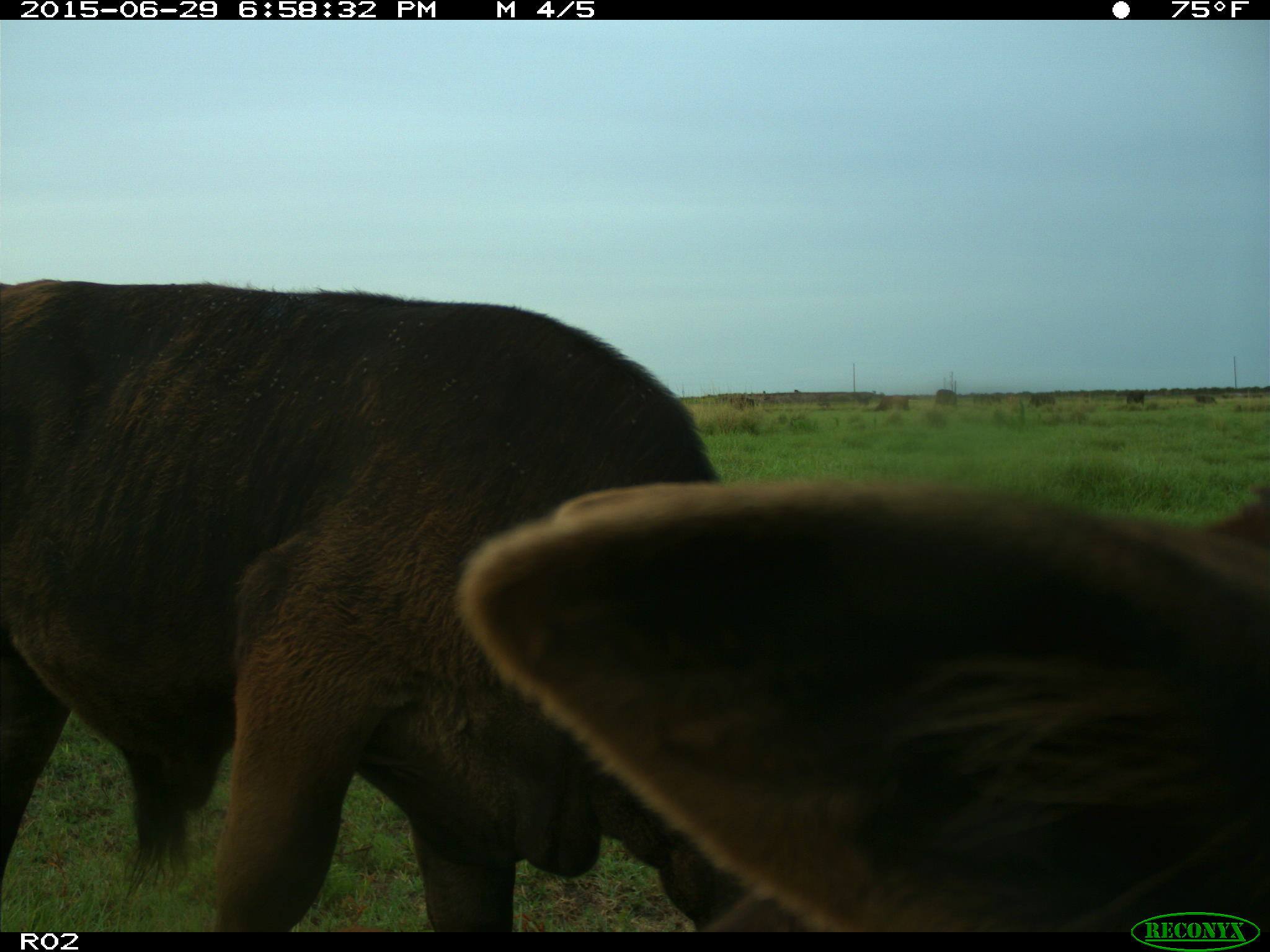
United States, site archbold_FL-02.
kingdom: Animalia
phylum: Chordata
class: Mammalia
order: Artiodactyla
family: Bovidae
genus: Bos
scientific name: Bos taurus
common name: domestic cow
Bos taurus (domestic cow).